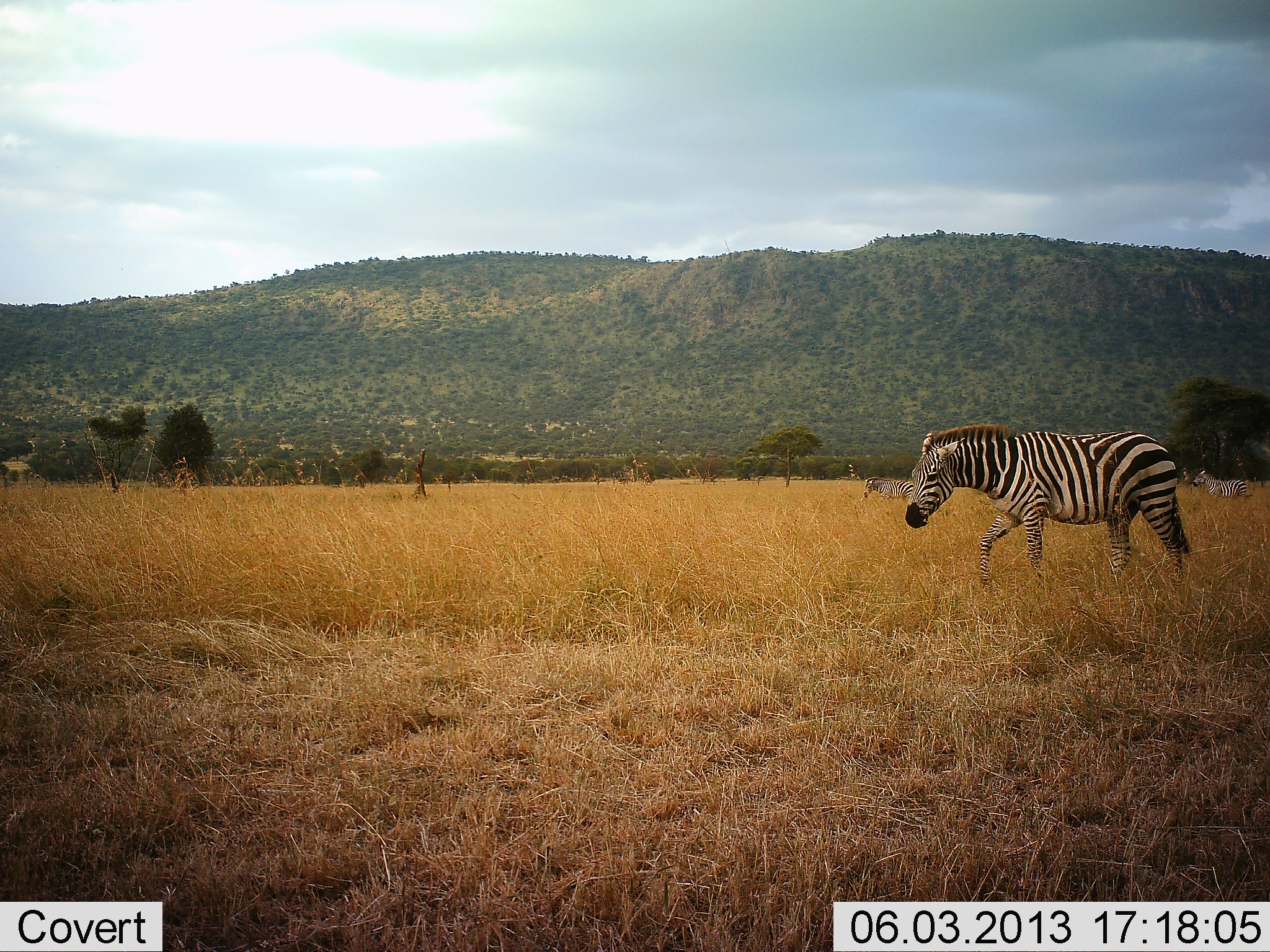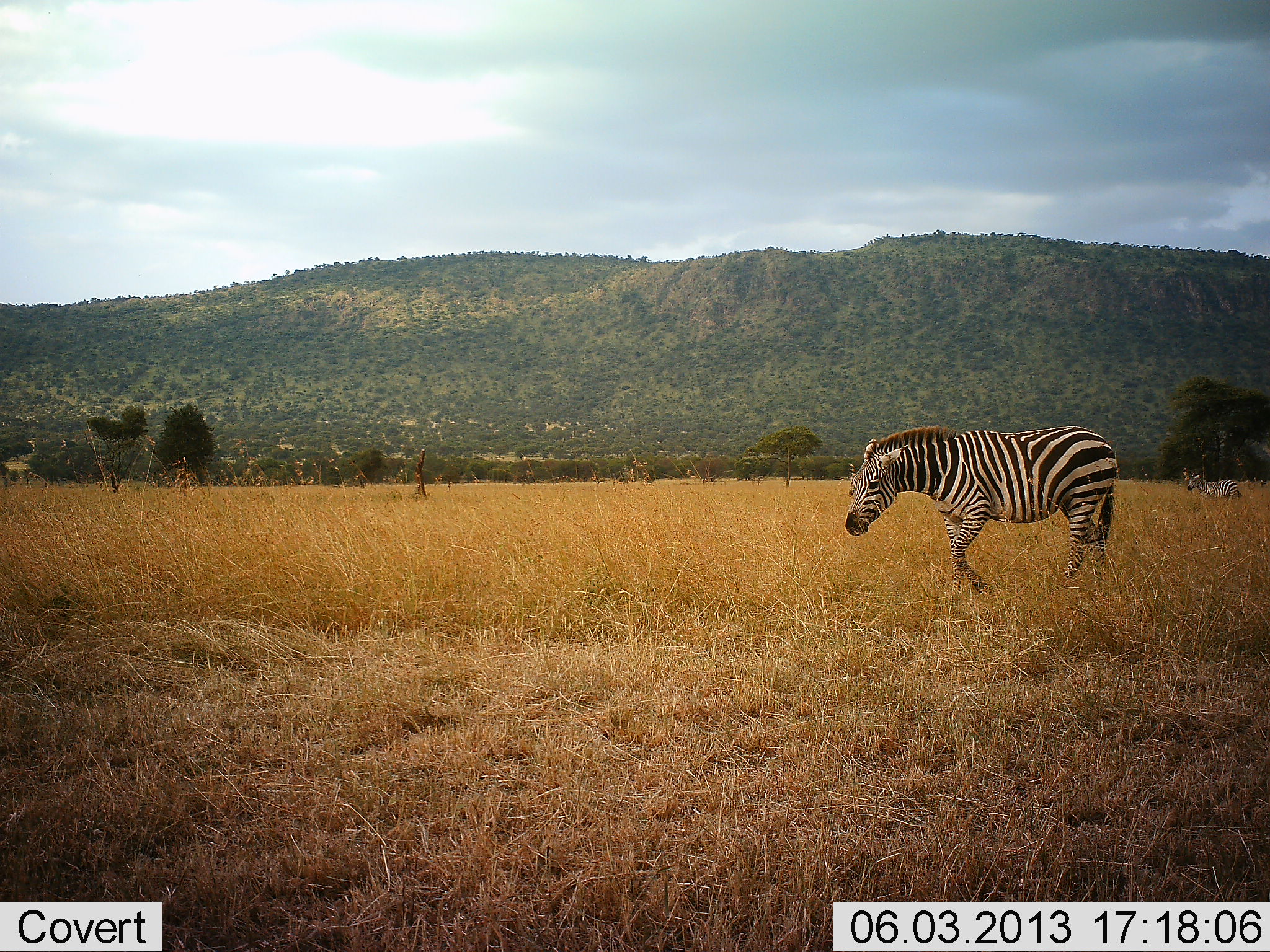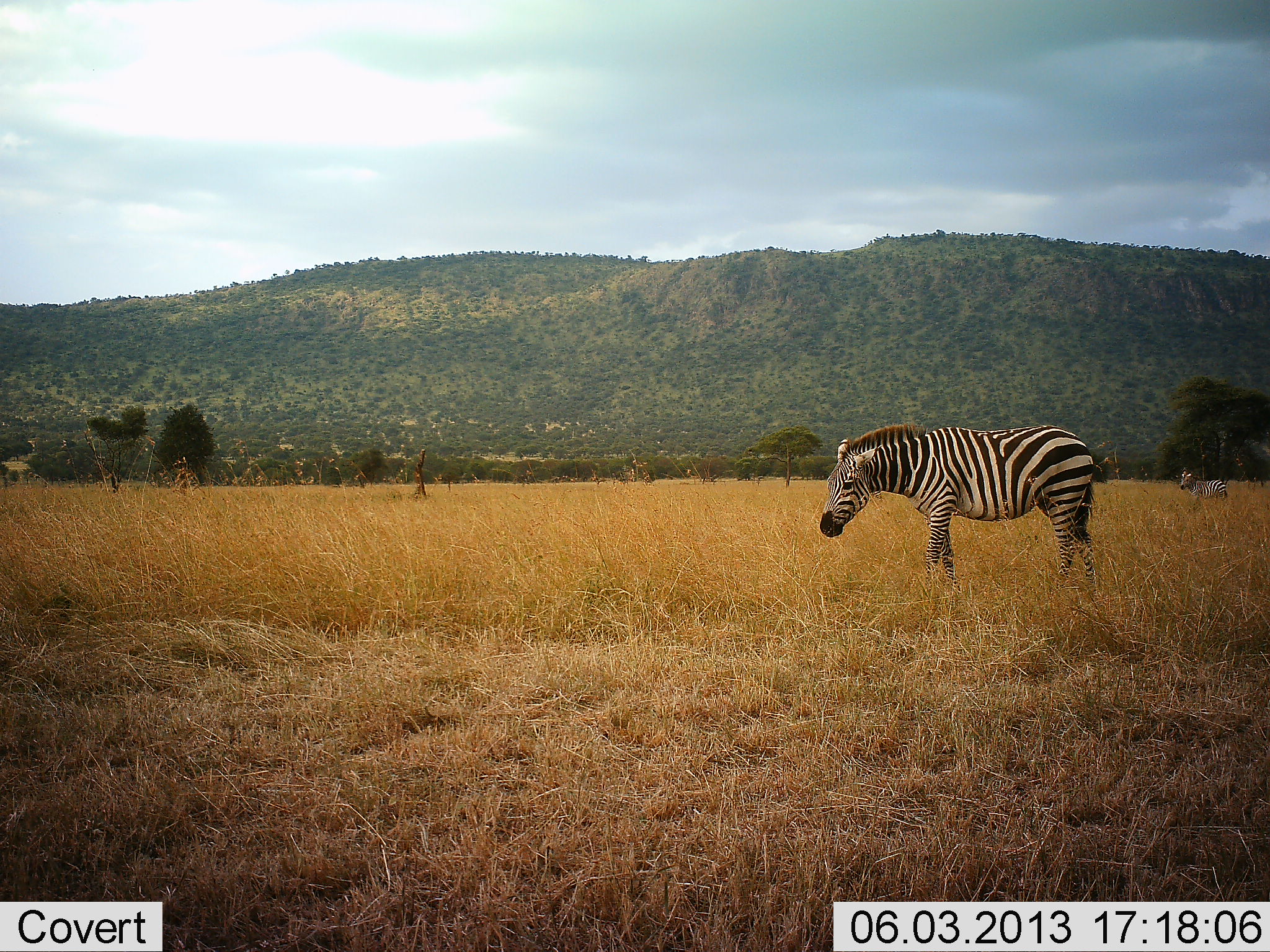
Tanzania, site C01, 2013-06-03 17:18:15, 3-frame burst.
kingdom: Animalia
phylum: Chordata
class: Mammalia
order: Perissodactyla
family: Equidae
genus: Equus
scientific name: Equus quagga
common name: plains zebra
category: zebra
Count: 2.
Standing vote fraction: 18%.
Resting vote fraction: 0%.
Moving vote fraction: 100%.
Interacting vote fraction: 0%.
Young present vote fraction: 0%.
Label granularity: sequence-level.